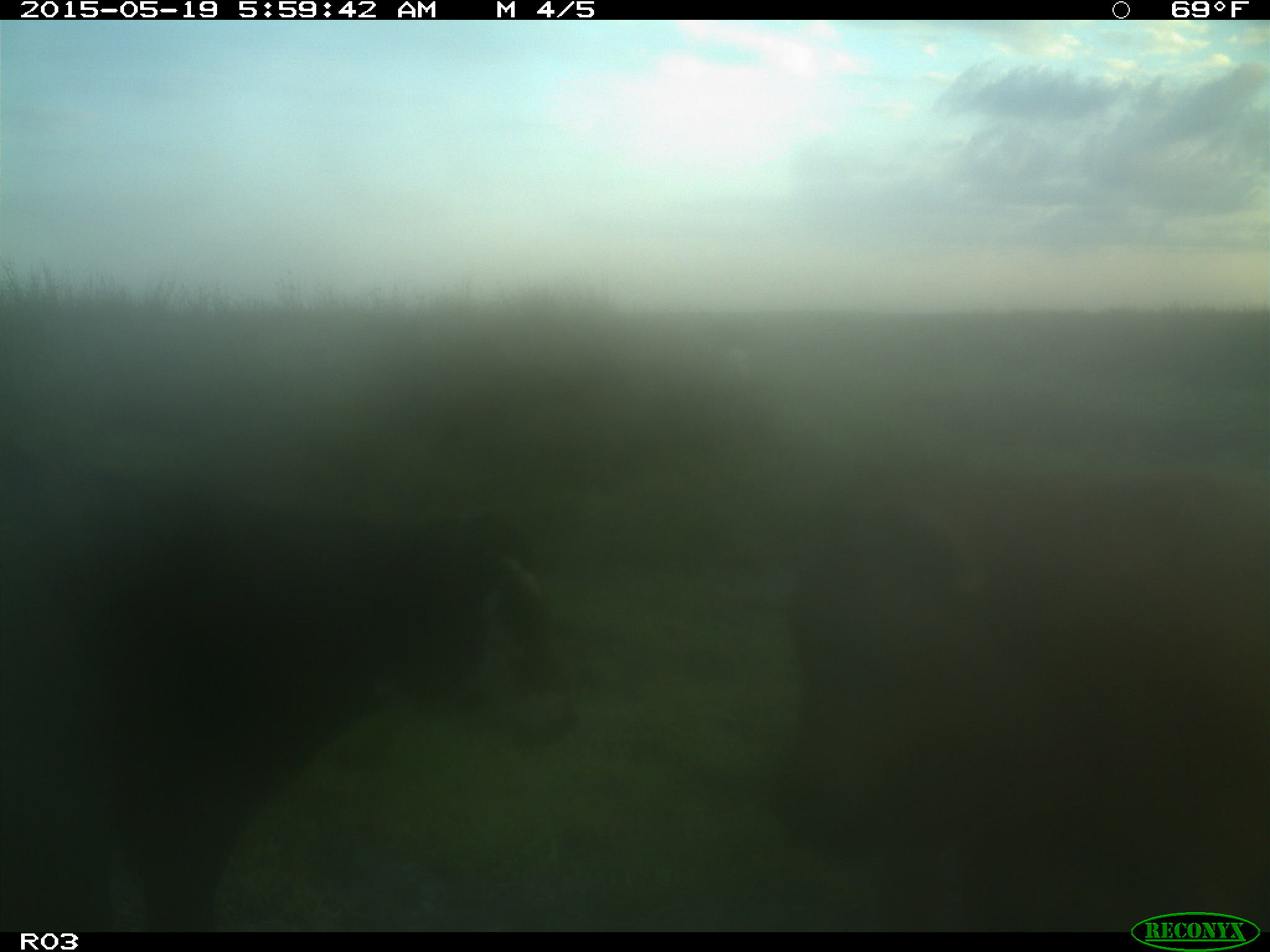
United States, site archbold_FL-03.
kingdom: Animalia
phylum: Chordata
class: Mammalia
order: Artiodactyla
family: Bovidae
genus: Bos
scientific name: Bos taurus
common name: domestic cow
Bos taurus (domestic cow).